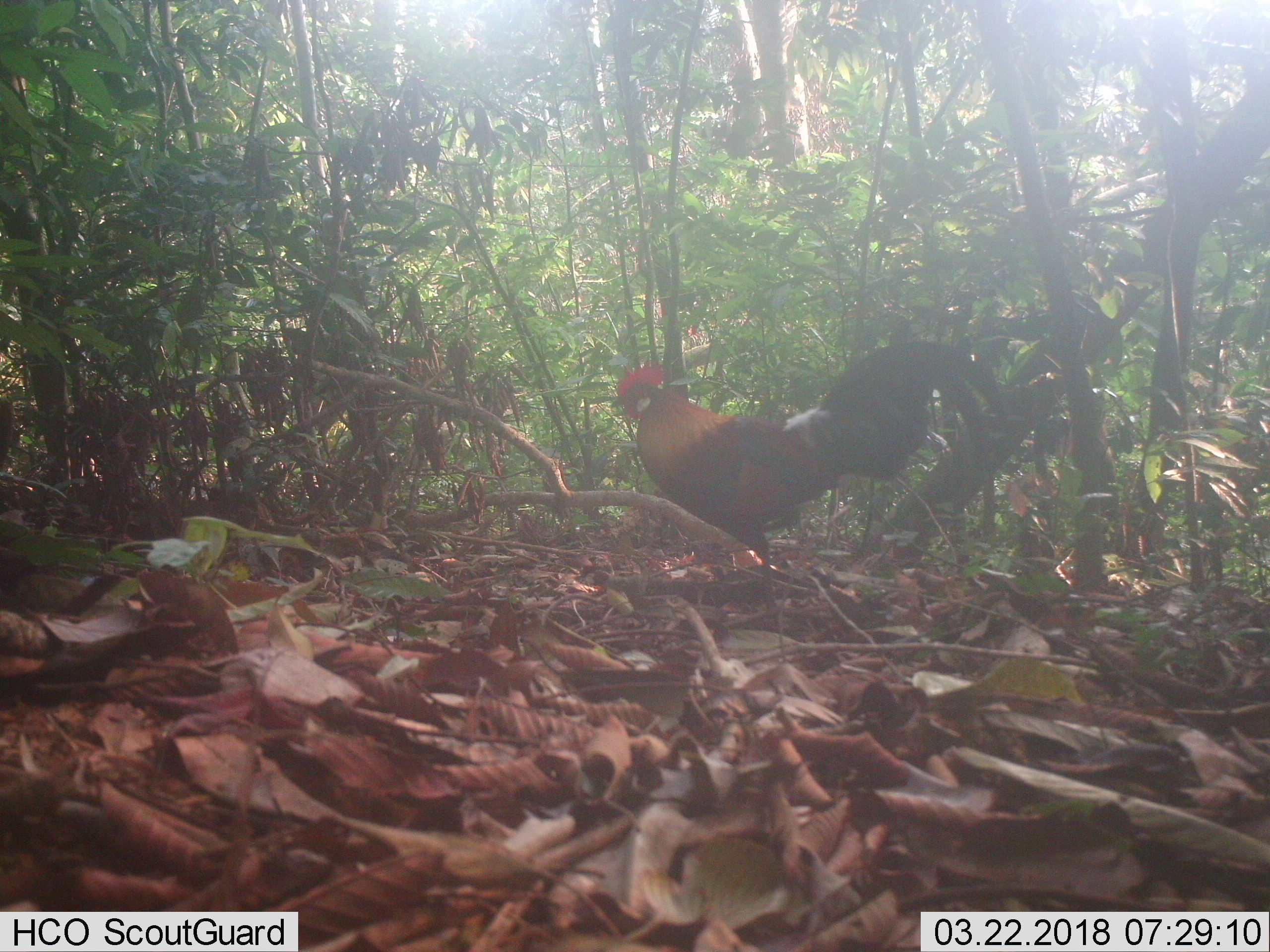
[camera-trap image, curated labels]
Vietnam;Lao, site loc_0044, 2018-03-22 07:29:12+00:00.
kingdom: Animalia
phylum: Chordata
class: Aves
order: Galliformes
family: Phasianidae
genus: Gallus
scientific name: Gallus gallus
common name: red junglefowl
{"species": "red junglefowl (Gallus gallus)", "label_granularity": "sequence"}